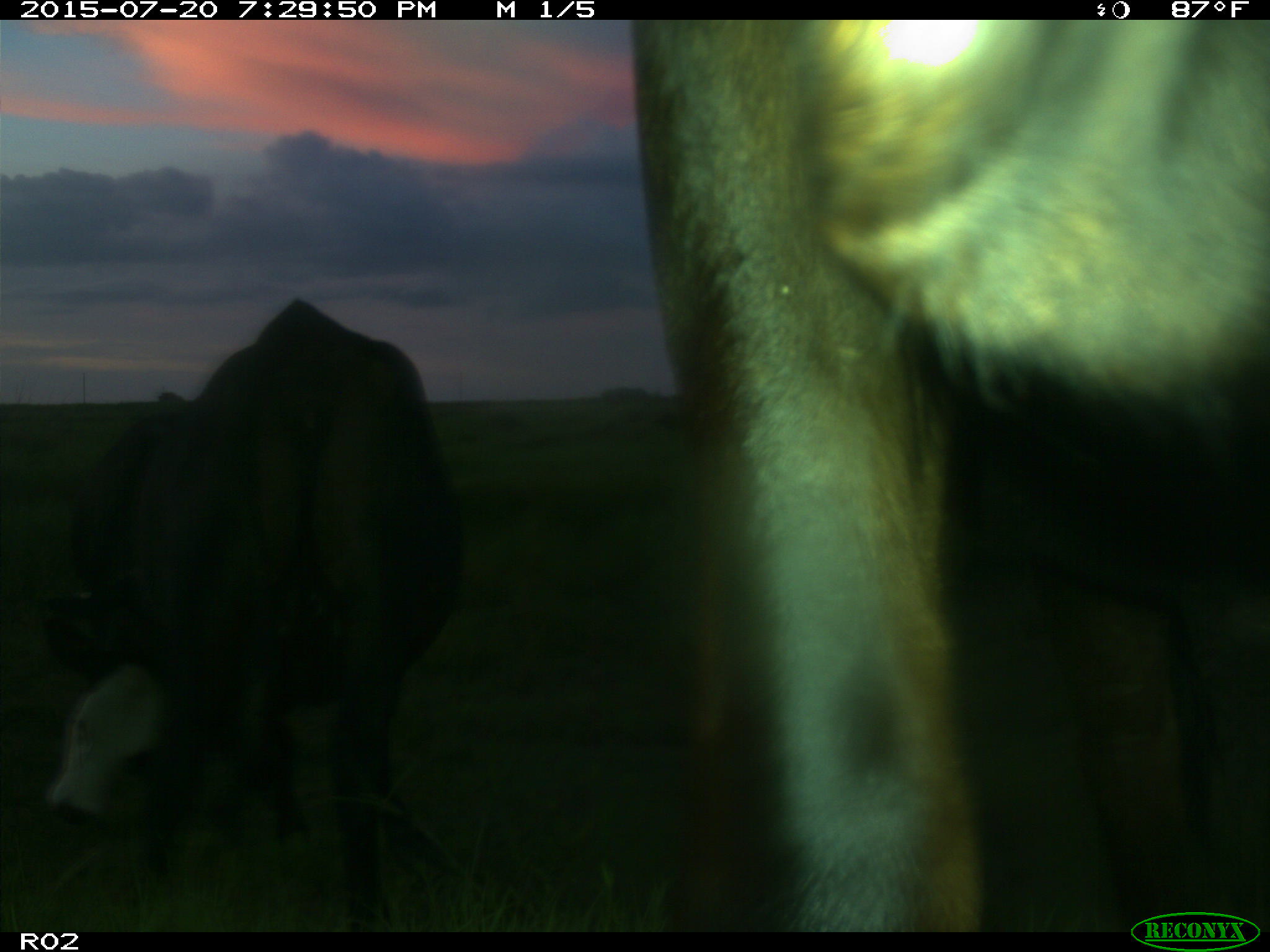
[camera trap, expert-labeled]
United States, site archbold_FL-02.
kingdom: Animalia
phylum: Chordata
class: Mammalia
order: Artiodactyla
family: Bovidae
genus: Bos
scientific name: Bos taurus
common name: domestic cow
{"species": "Bos taurus (domestic cow)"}